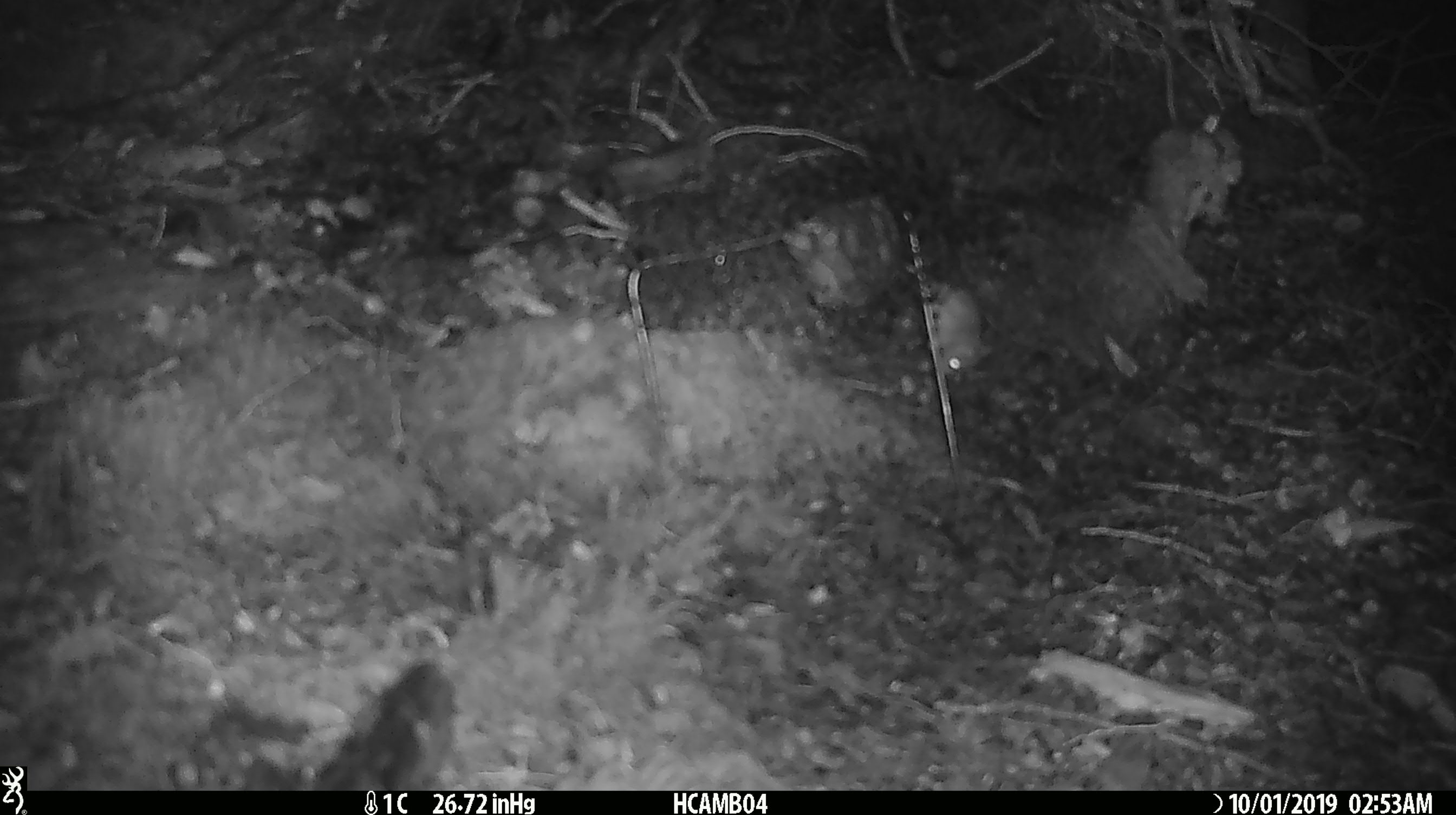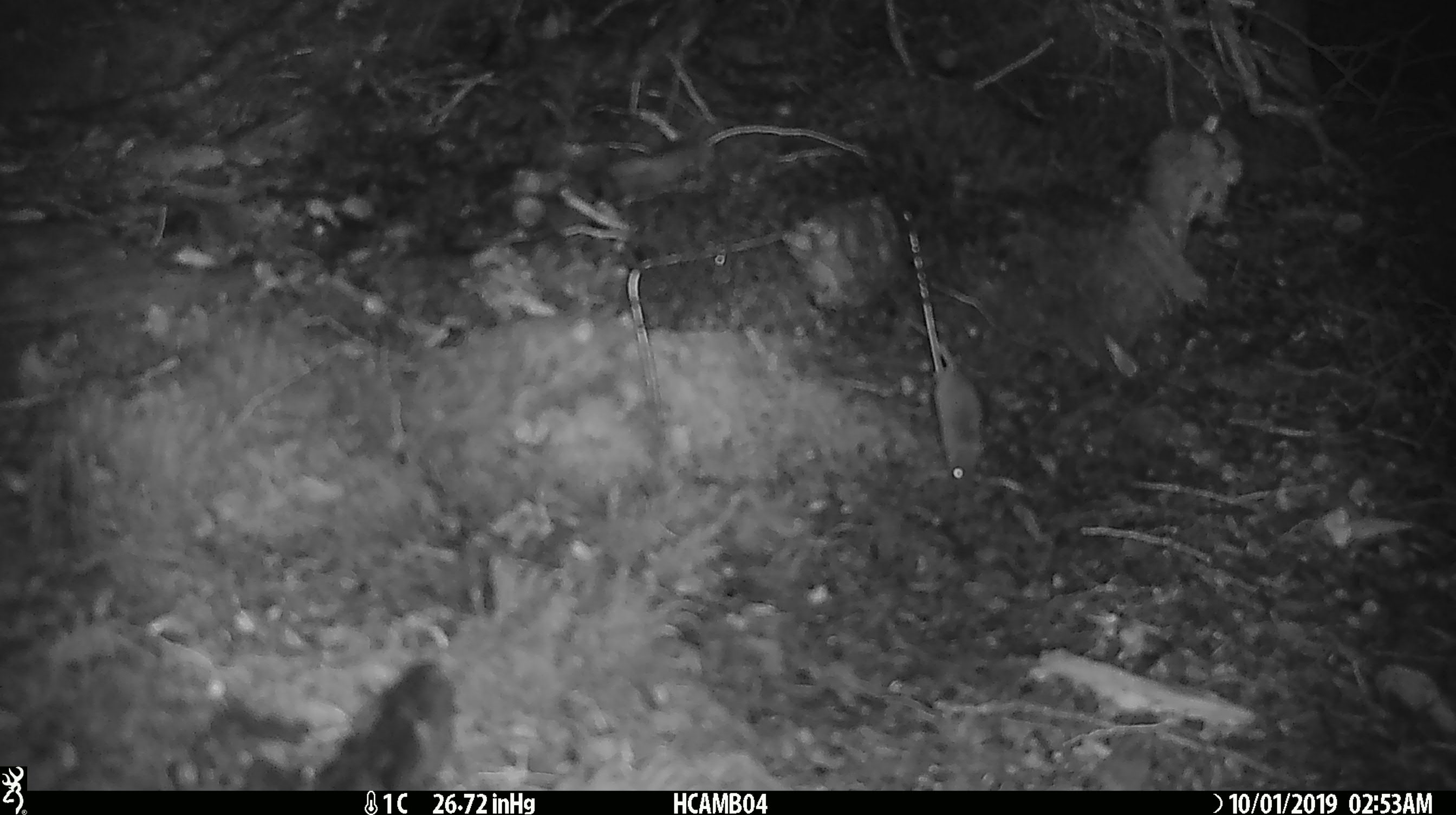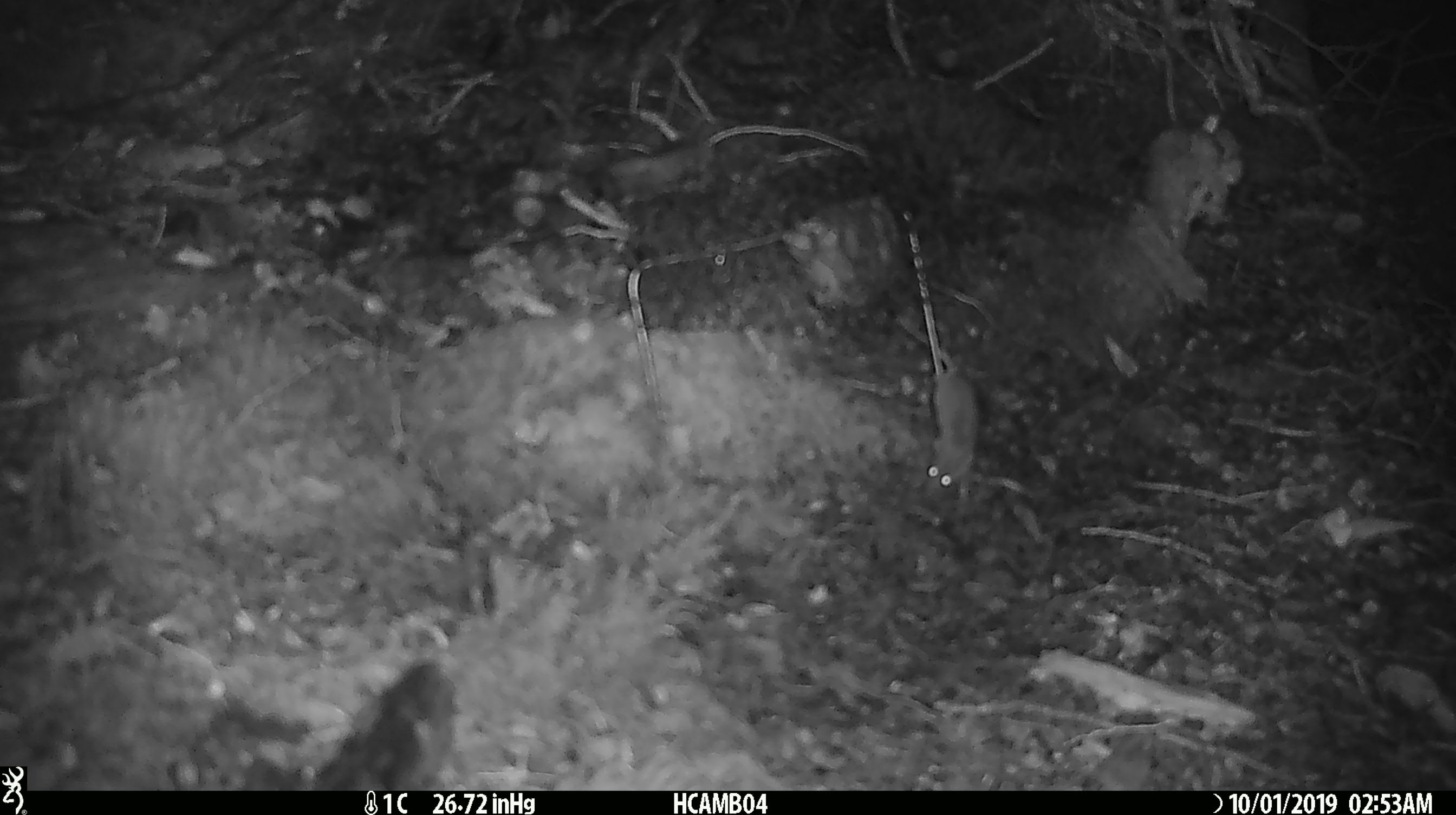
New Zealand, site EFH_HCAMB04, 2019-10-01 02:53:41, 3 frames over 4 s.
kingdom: Animalia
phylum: Chordata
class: Mammalia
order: Rodentia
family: Muridae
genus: Mus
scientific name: Mus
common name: mouse